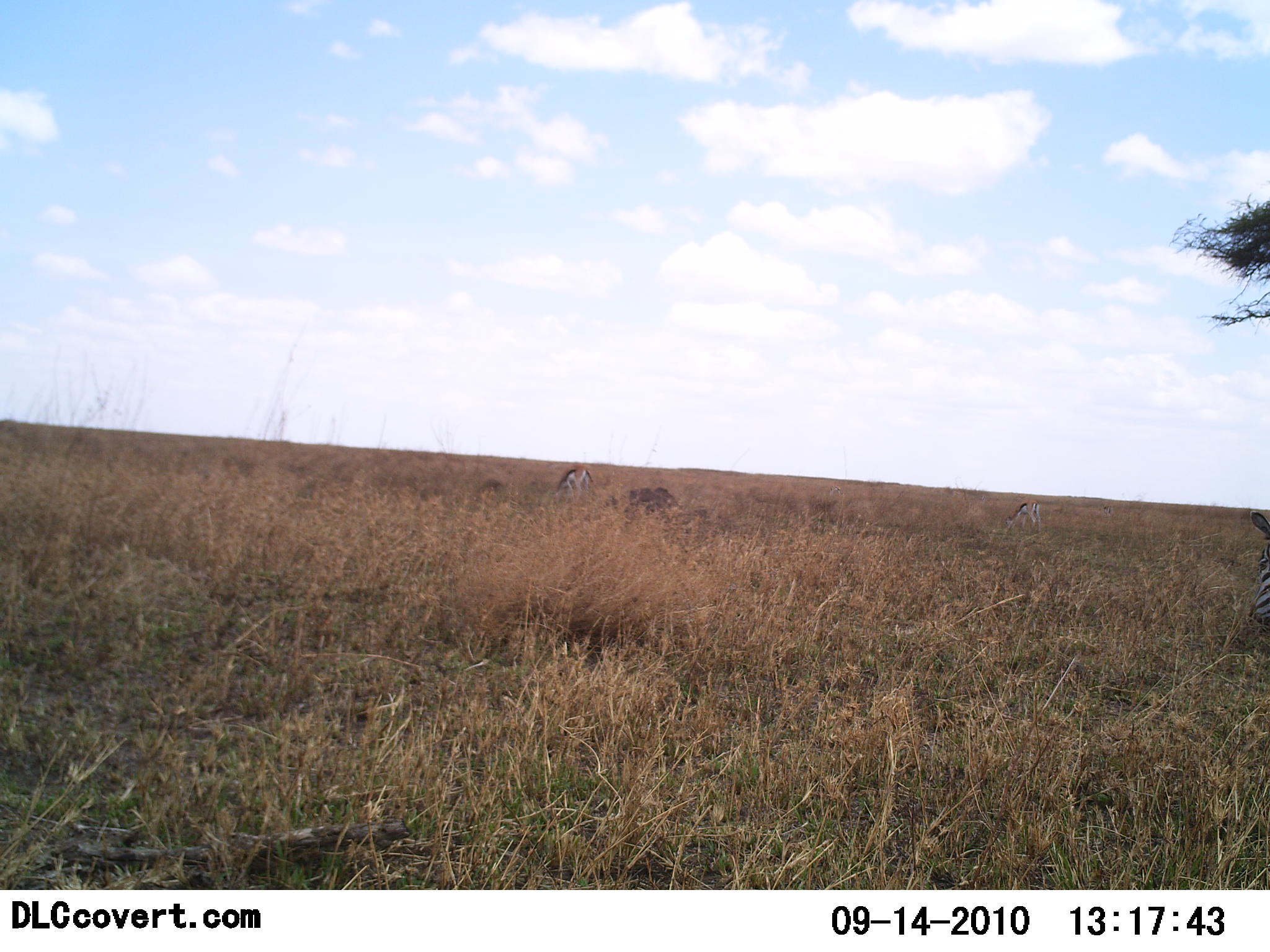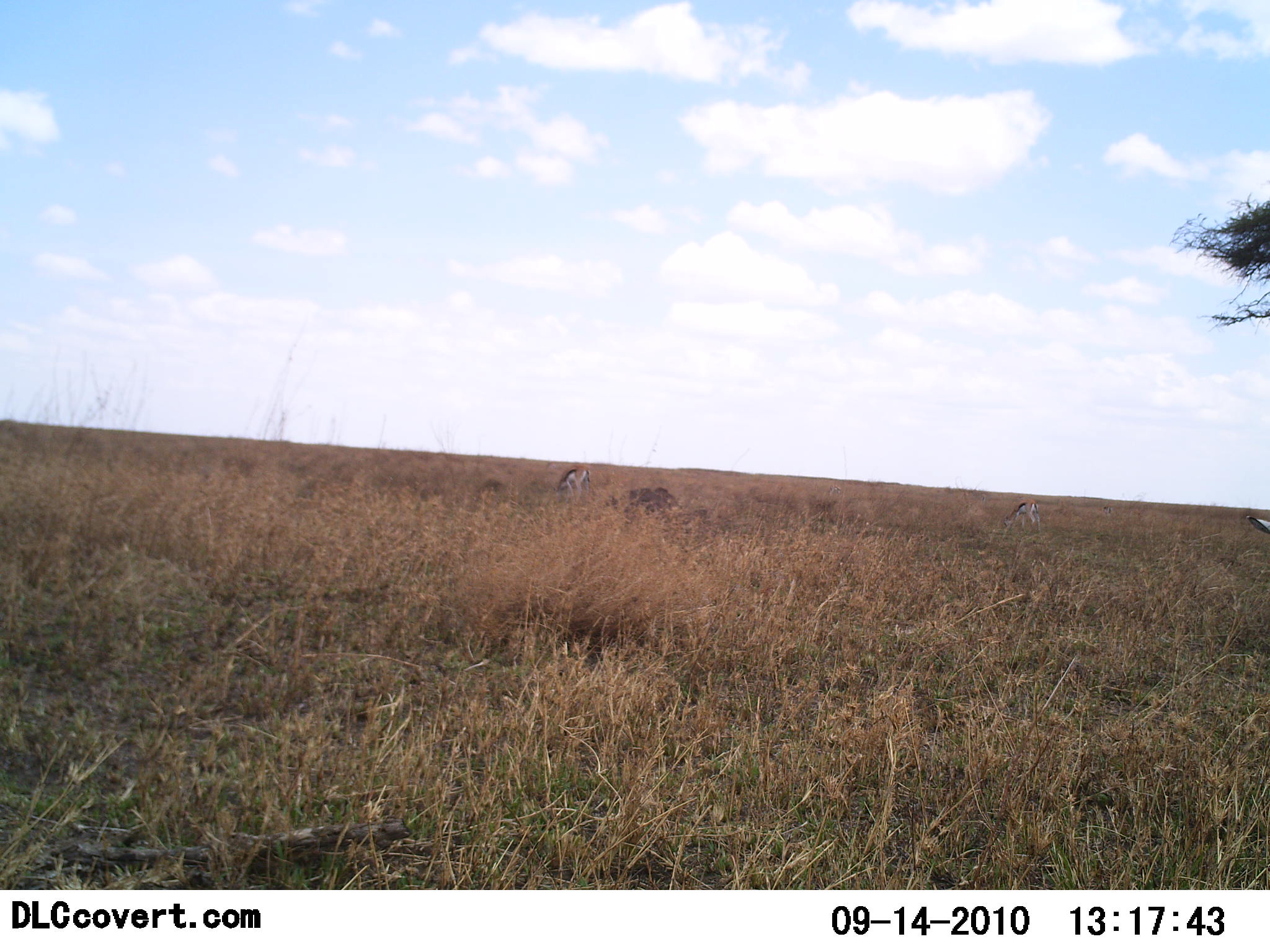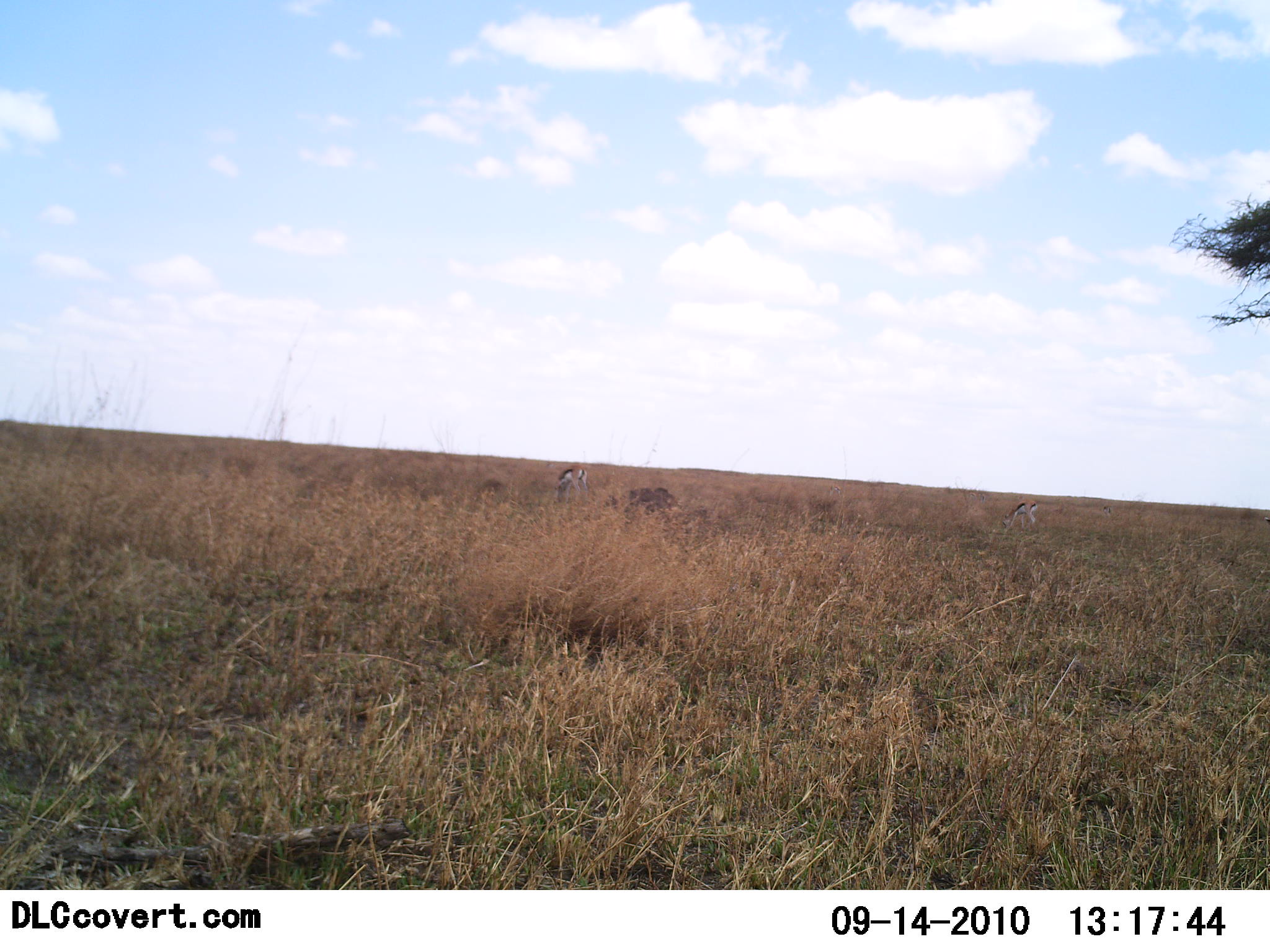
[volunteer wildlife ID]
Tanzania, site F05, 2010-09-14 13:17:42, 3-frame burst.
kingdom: Animalia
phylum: Chordata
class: Mammalia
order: Artiodactyla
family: Bovidae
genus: Eudorcas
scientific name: Eudorcas thomsonii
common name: thomson's gazelle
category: gazellethomsons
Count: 2.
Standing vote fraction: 23%.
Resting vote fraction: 8%.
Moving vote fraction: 8%.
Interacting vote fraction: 0%.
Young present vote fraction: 8%.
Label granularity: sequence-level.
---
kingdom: Animalia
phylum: Chordata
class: Mammalia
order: Perissodactyla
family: Equidae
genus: Equus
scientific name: Equus quagga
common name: plains zebra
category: zebra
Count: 1.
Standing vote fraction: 46%.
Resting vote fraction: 8%.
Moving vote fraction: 15%.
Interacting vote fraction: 0%.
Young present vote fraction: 0%.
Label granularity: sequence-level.